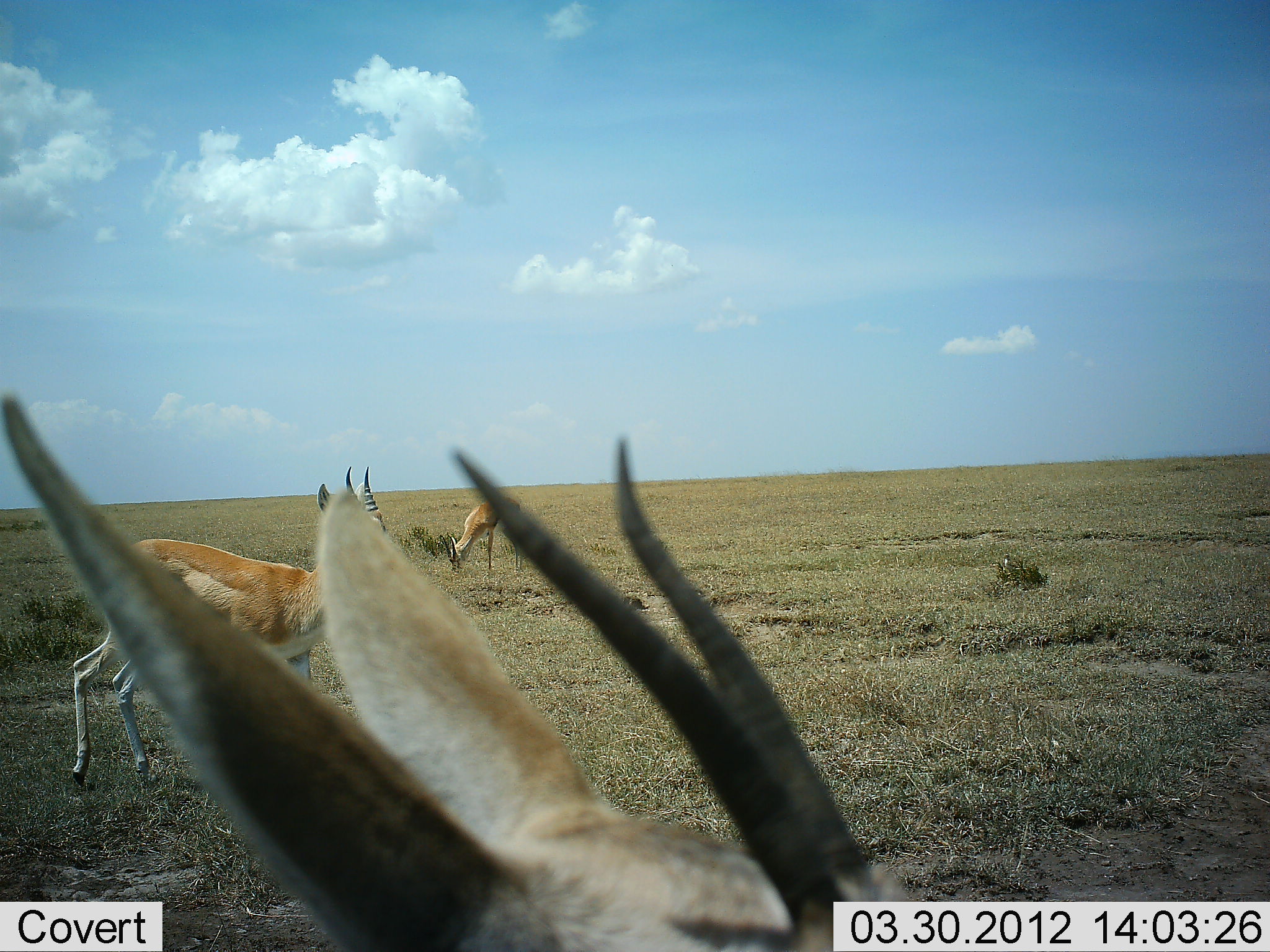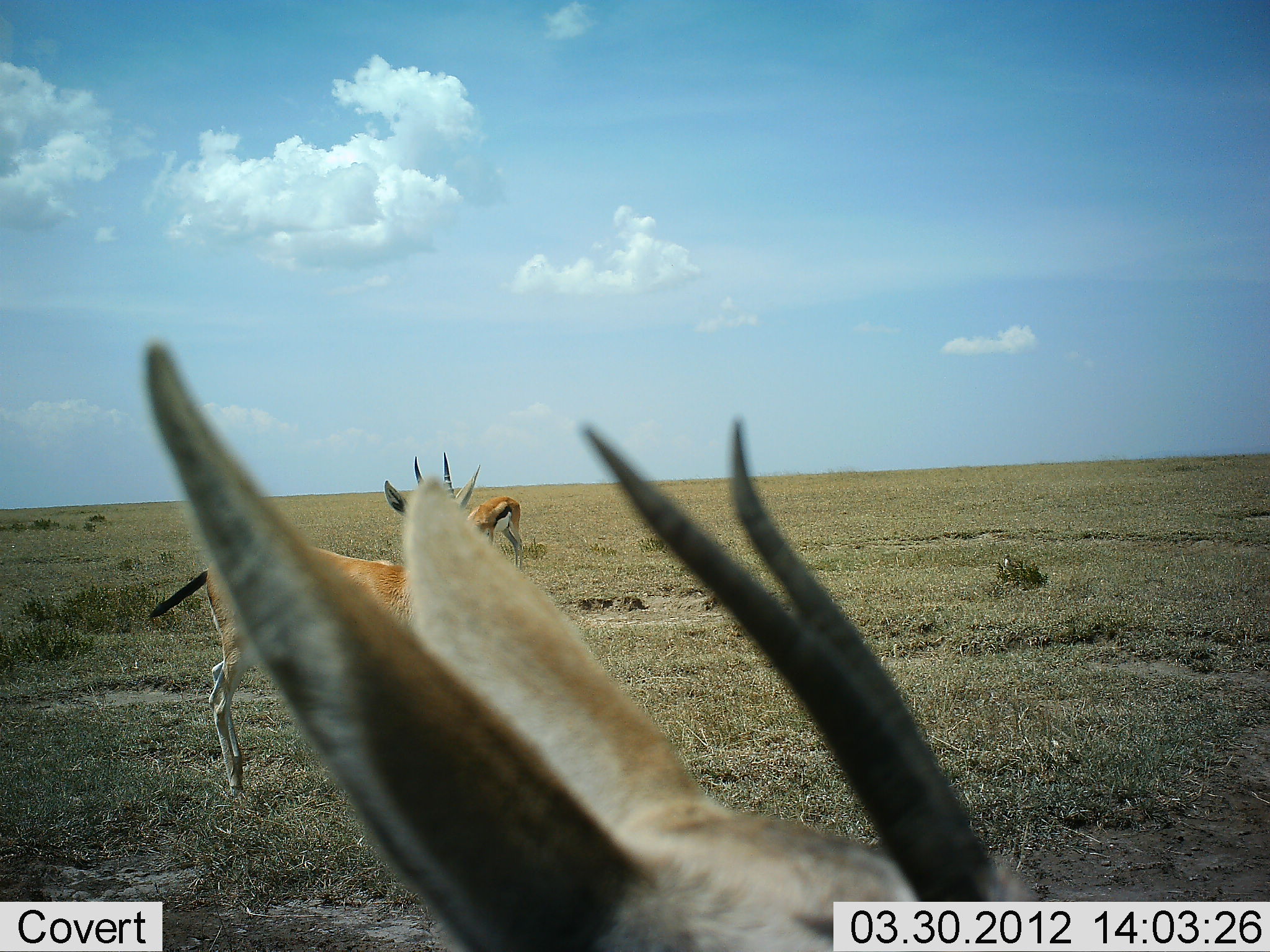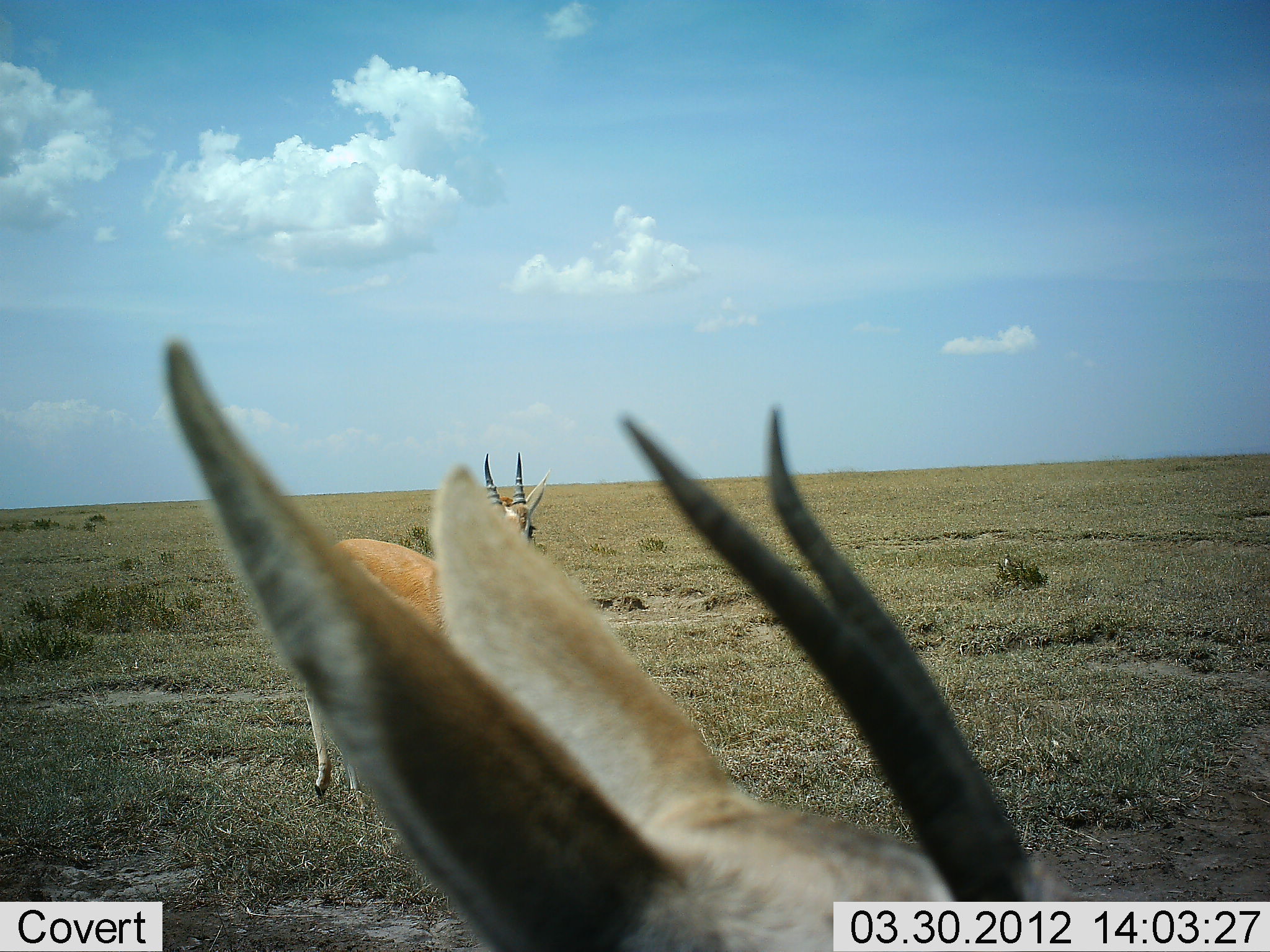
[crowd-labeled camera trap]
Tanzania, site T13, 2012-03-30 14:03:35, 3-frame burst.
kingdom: Animalia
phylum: Chordata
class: Mammalia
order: Artiodactyla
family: Bovidae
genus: Eudorcas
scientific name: Eudorcas thomsonii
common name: thomson's gazelle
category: gazellethomsons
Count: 3.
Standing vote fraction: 78%.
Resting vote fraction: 6%.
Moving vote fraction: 44%.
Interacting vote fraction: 6%.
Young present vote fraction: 6%.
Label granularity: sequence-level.